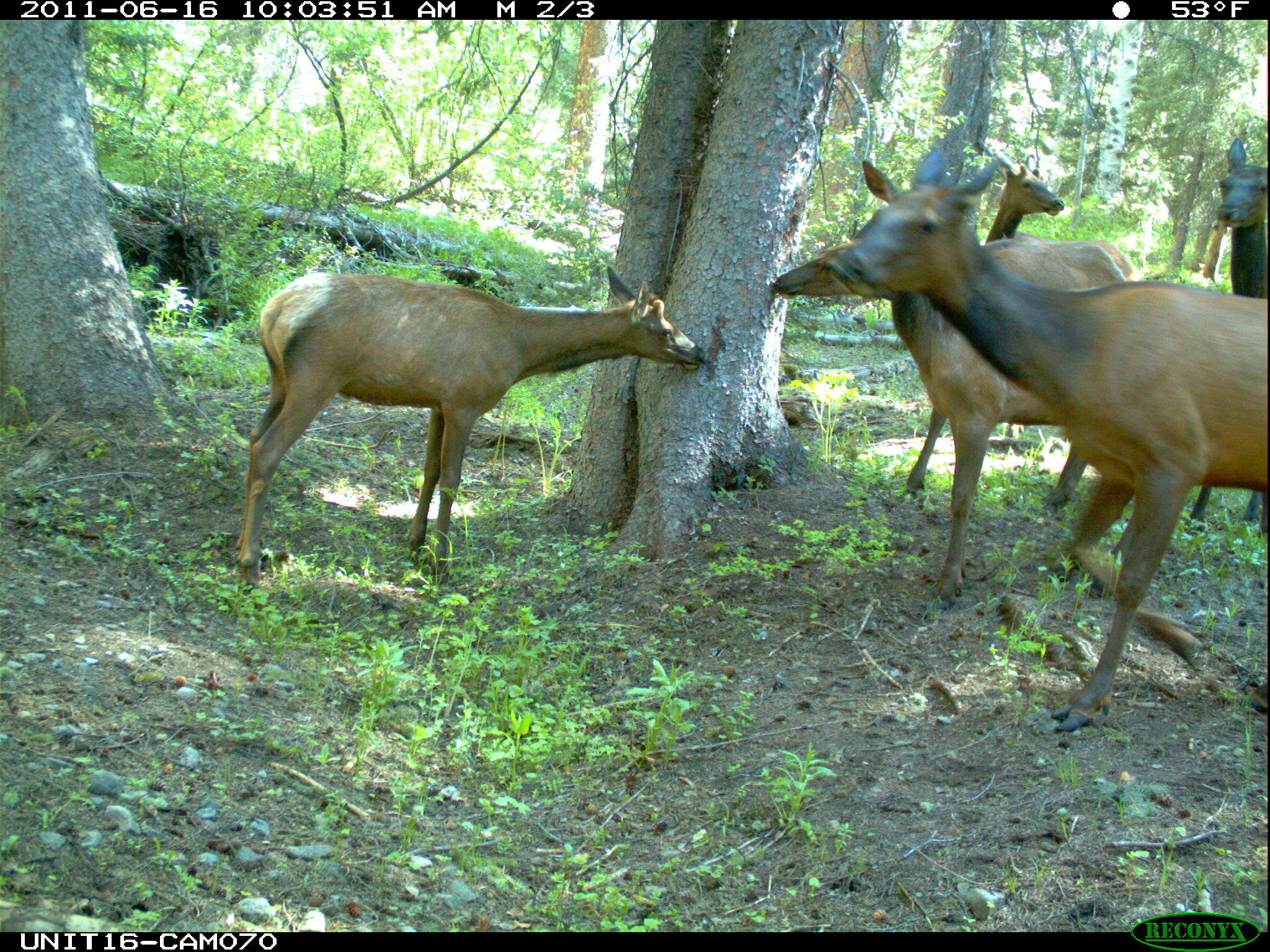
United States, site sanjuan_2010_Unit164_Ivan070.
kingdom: Animalia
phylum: Chordata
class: Mammalia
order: Artiodactyla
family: Cervidae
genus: Cervus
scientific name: Cervus elaphus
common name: red deer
Cervus elaphus (red deer).